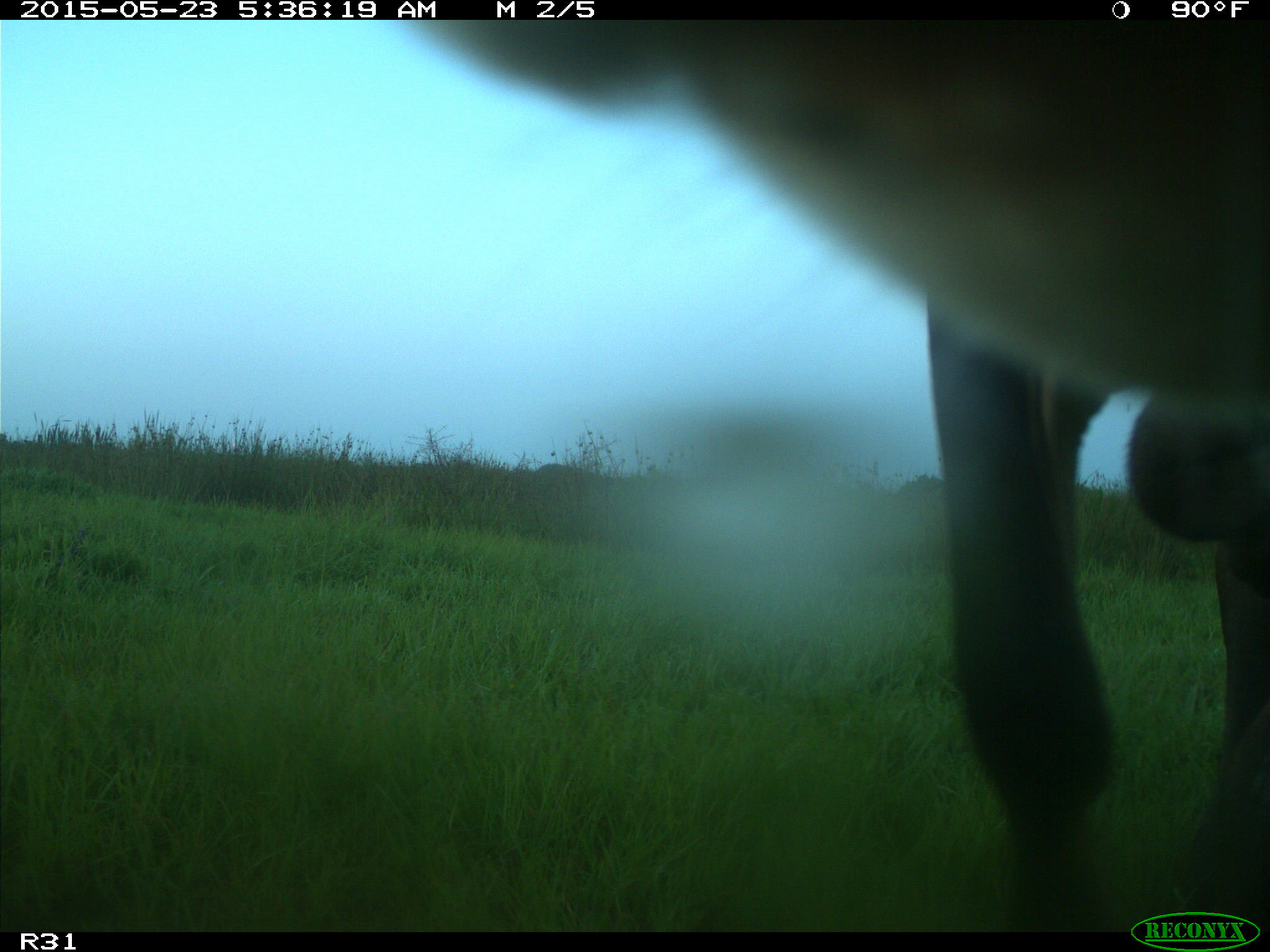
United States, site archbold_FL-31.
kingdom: Animalia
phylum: Chordata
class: Mammalia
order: Artiodactyla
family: Bovidae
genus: Bos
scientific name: Bos taurus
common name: domestic cow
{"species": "Bos taurus (domestic cow)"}